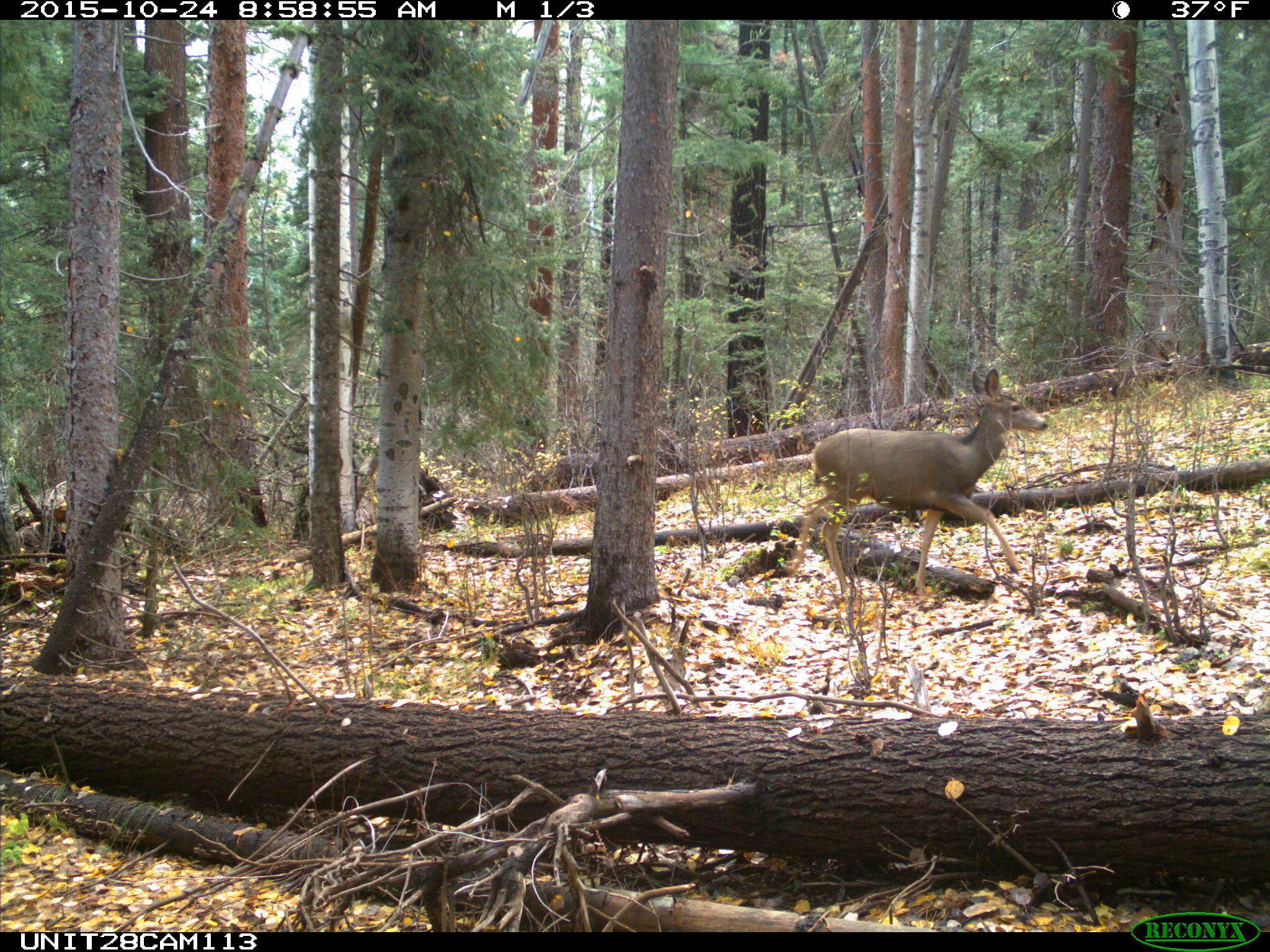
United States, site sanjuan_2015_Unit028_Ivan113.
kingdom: Animalia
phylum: Chordata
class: Mammalia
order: Artiodactyla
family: Cervidae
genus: Odocoileus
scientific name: Odocoileus hemionus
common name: mule deer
Odocoileus hemionus (mule deer).